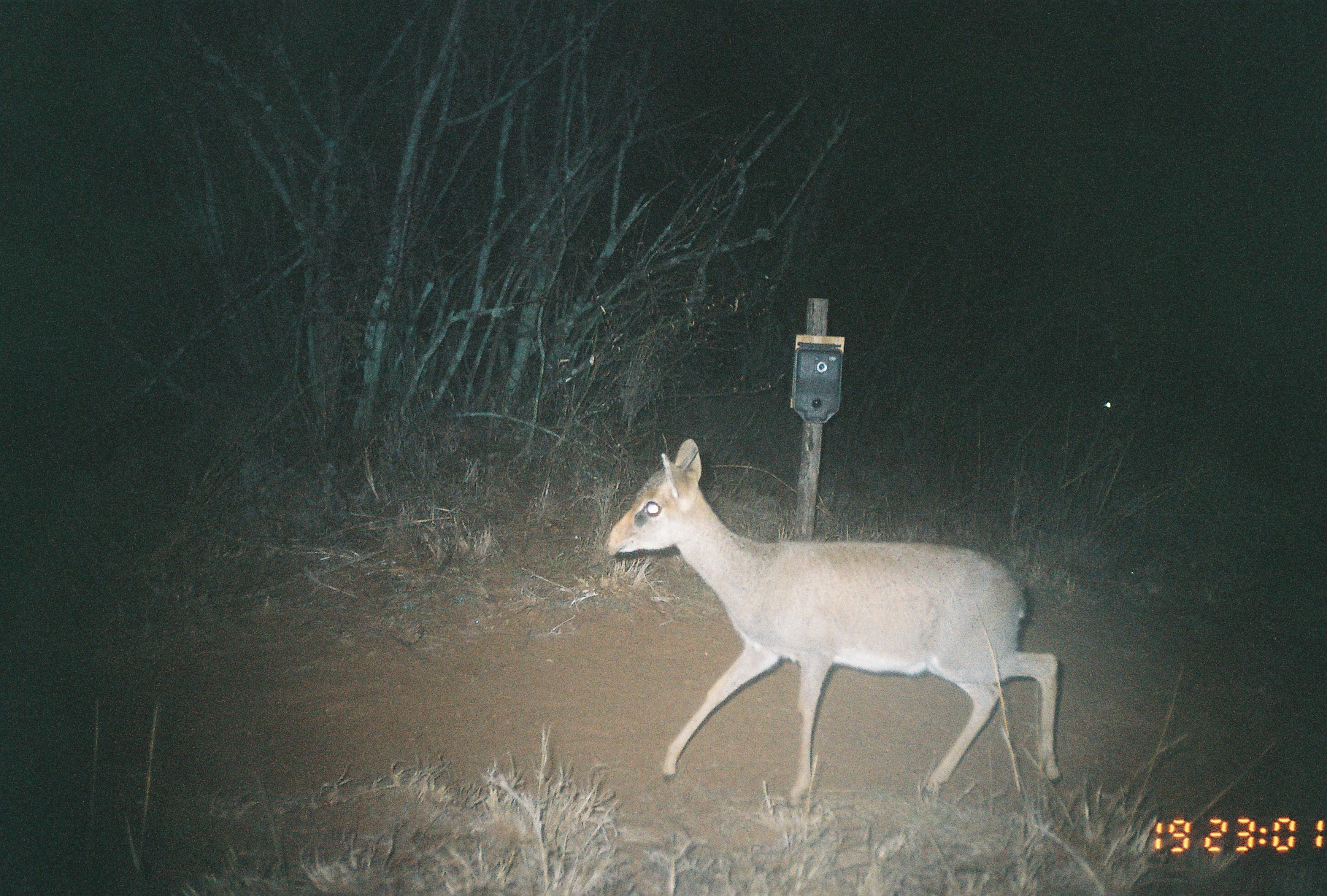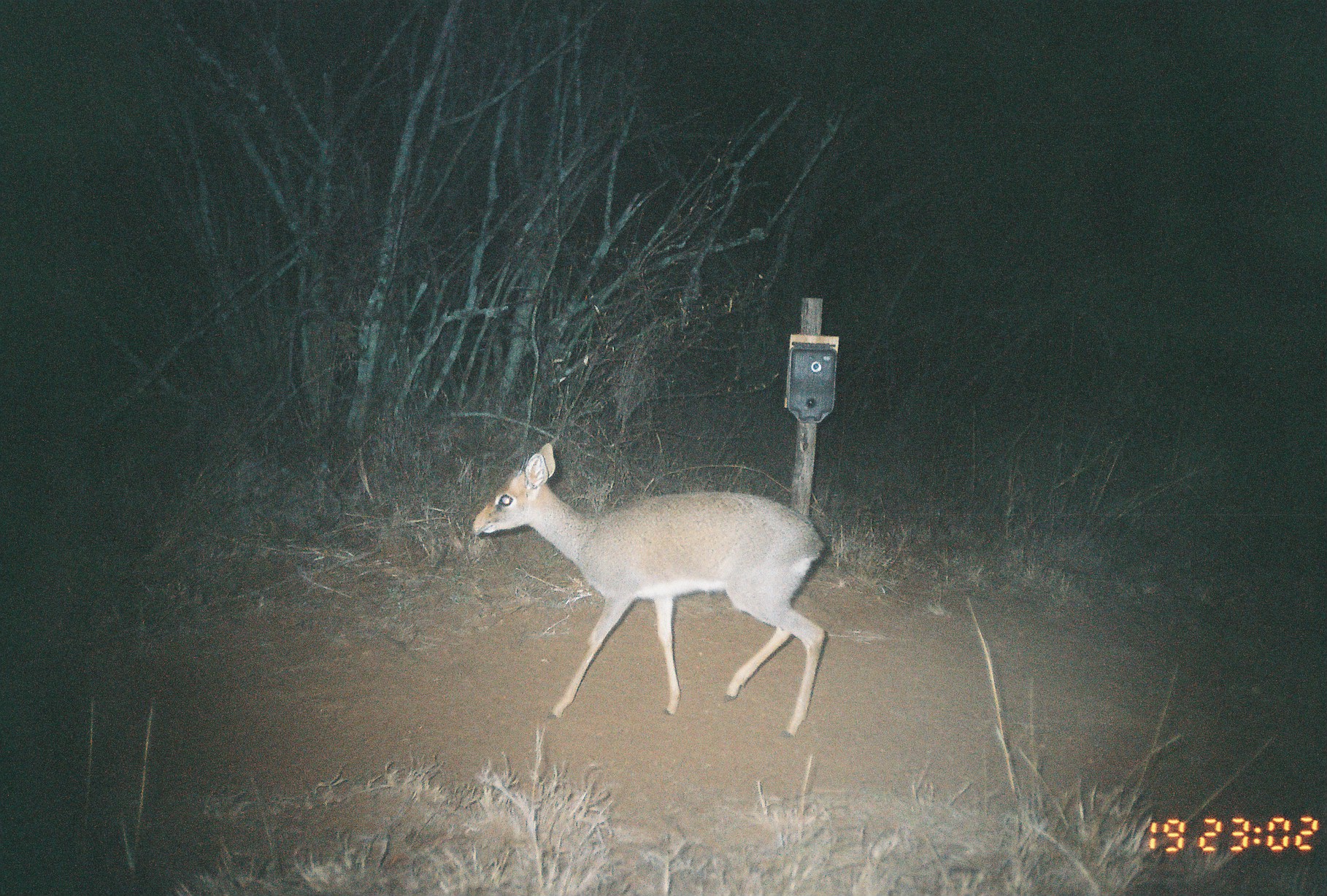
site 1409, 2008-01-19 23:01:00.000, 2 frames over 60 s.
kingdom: Animalia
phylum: Chordata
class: Mammalia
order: Artiodactyla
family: Bovidae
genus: Madoqua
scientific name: Madoqua guentheri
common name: günther's dik-dik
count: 1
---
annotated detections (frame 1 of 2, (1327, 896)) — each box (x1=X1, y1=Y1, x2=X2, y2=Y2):
madoqua guentheri: (x1=604, y1=438, x2=1064, y2=808)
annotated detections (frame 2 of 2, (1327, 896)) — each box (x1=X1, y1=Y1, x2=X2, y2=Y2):
madoqua guentheri: (x1=471, y1=443, x2=826, y2=737)